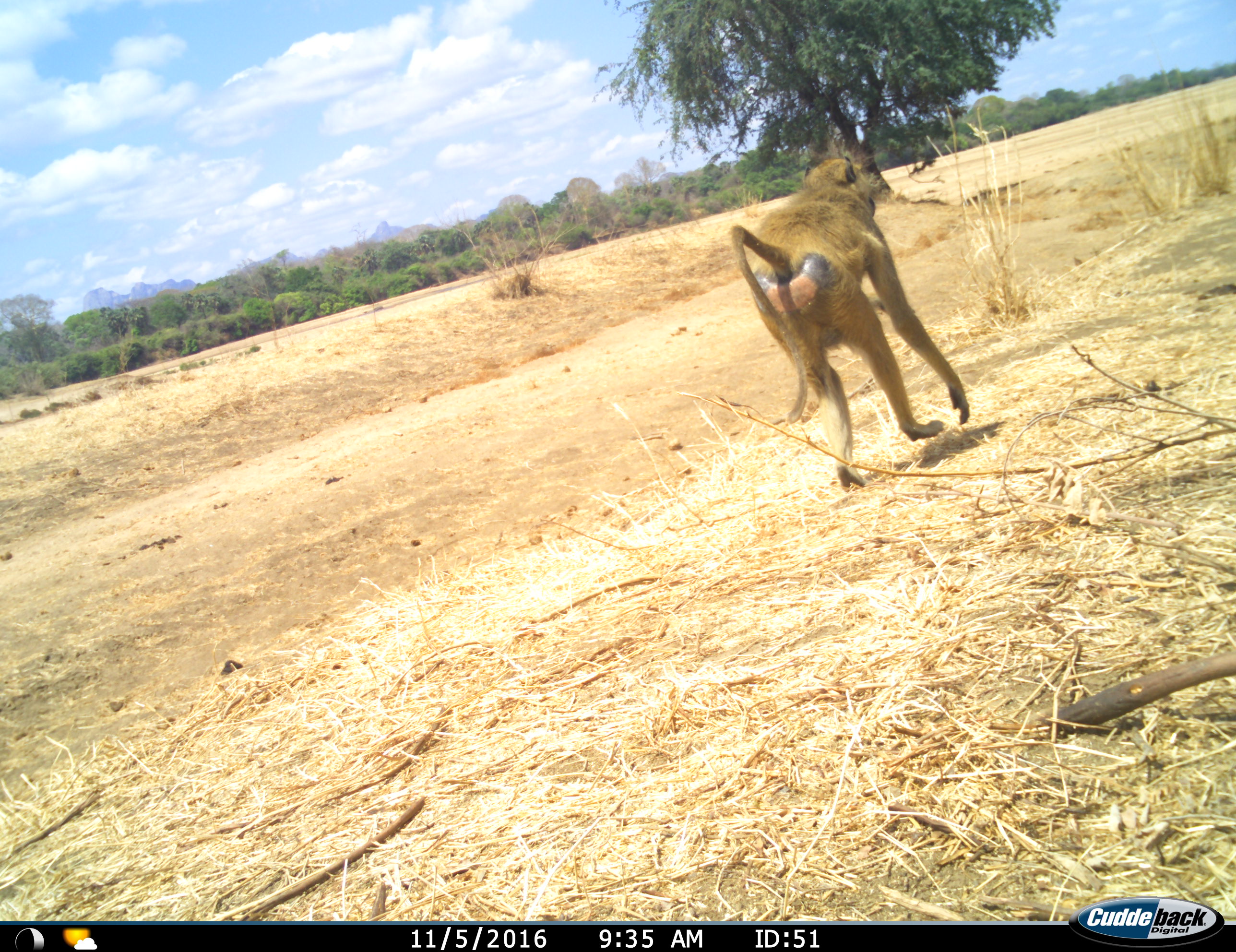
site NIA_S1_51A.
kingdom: Animalia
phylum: Chordata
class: Mammalia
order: Primates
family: Cercopithecidae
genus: Papio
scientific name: Papio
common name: baboon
Baboon (Papio), count 1. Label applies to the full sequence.